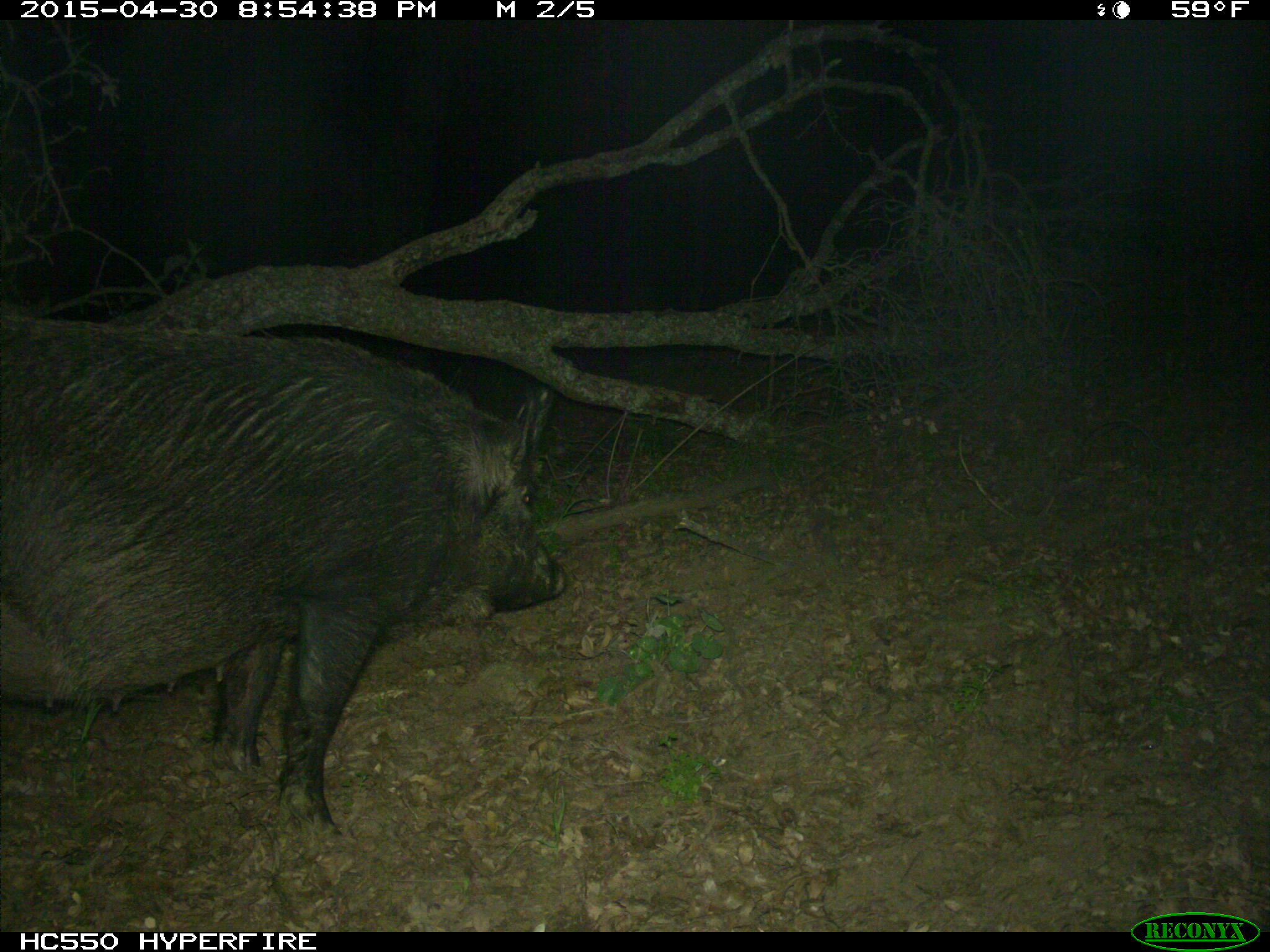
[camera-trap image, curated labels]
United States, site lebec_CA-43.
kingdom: Animalia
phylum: Chordata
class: Mammalia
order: Artiodactyla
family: Suidae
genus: Sus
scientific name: Sus scrofa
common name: wild boar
Sus scrofa (wild boar).